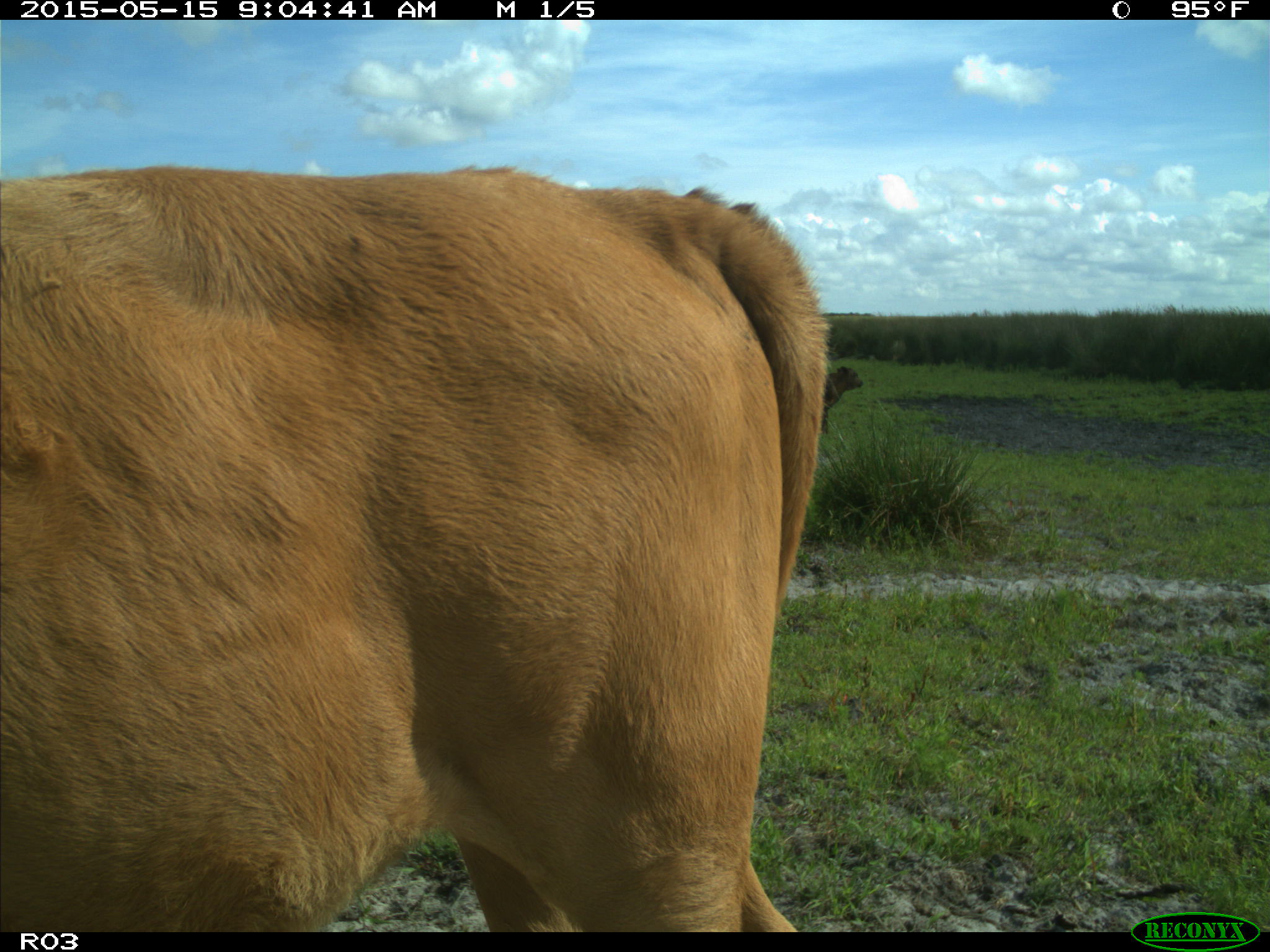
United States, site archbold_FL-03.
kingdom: Animalia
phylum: Chordata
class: Mammalia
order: Artiodactyla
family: Bovidae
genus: Bos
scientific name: Bos taurus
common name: domestic cow